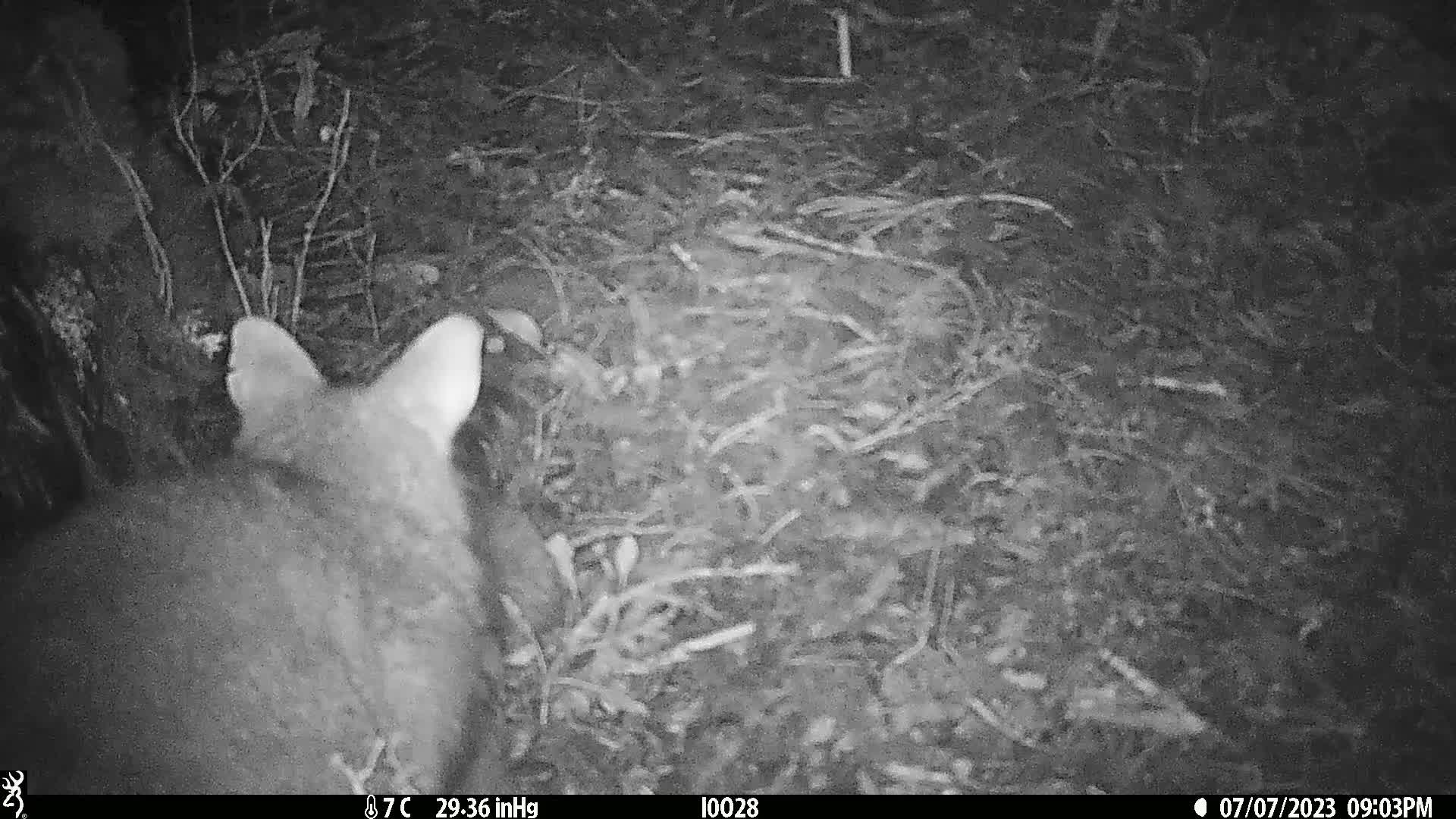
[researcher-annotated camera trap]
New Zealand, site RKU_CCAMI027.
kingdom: Animalia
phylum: Chordata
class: Mammalia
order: Diprotodontia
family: Phalangeridae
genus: Trichosurus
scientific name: Trichosurus vulpecula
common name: common brushtail possum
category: possum